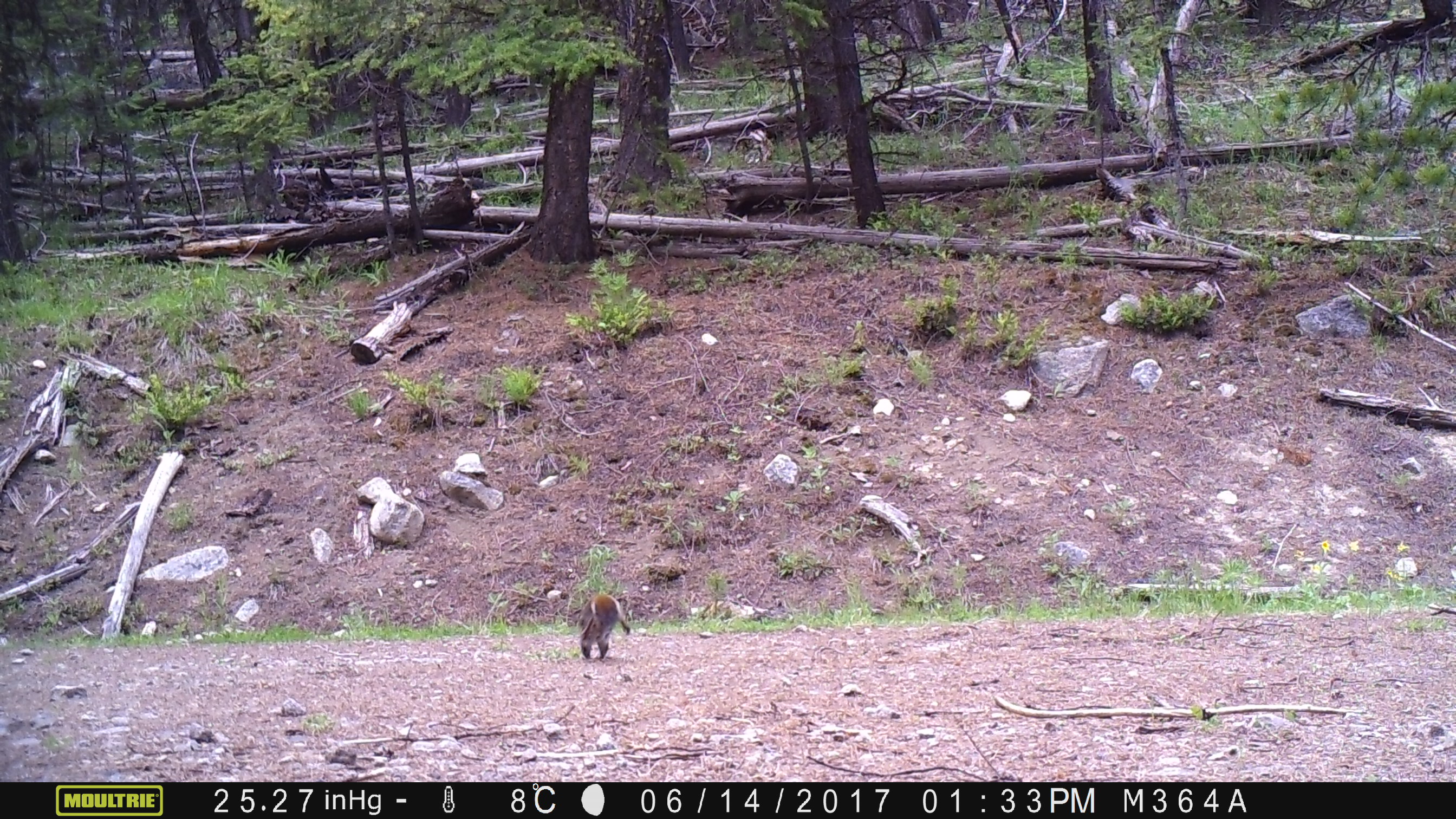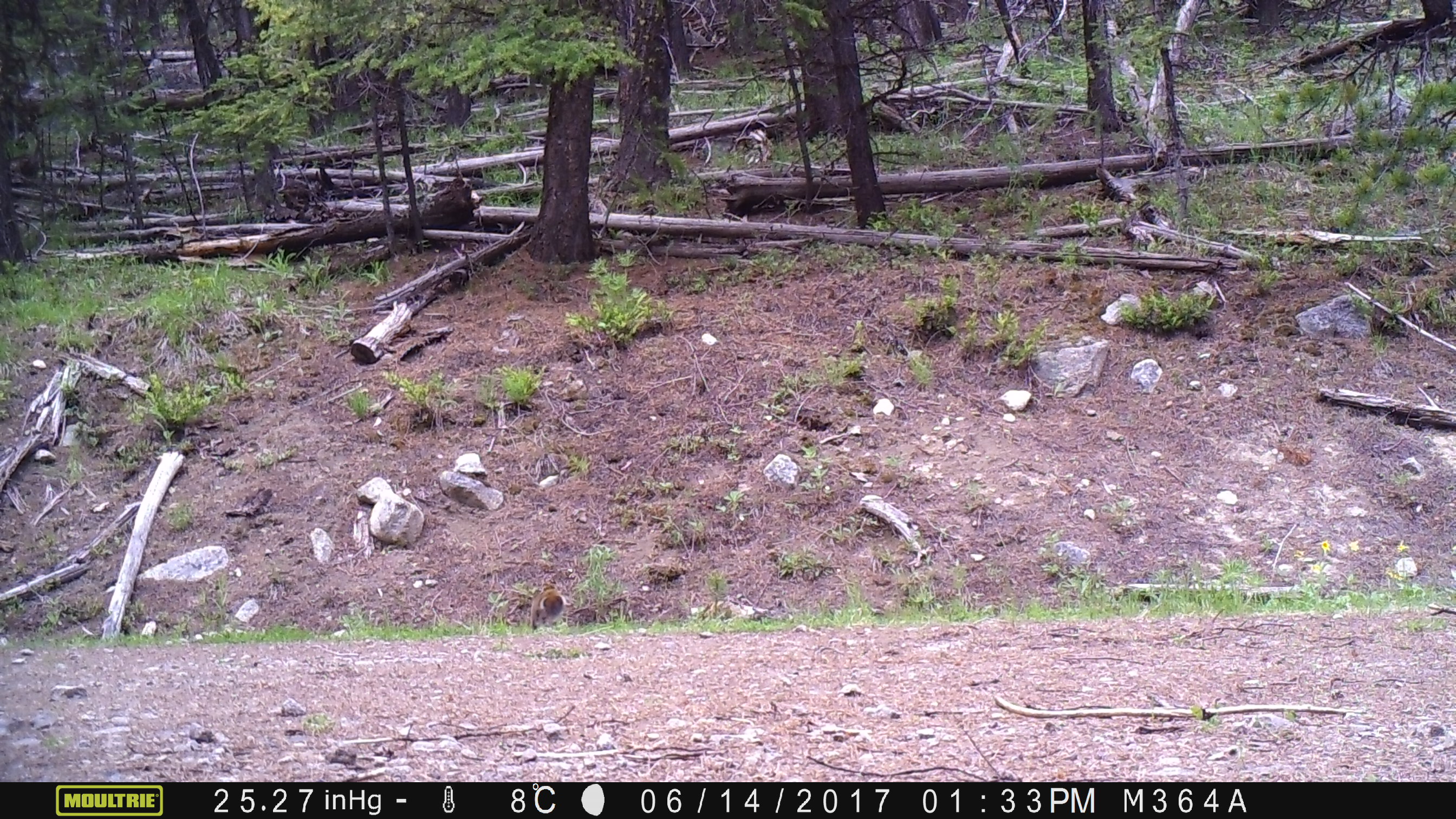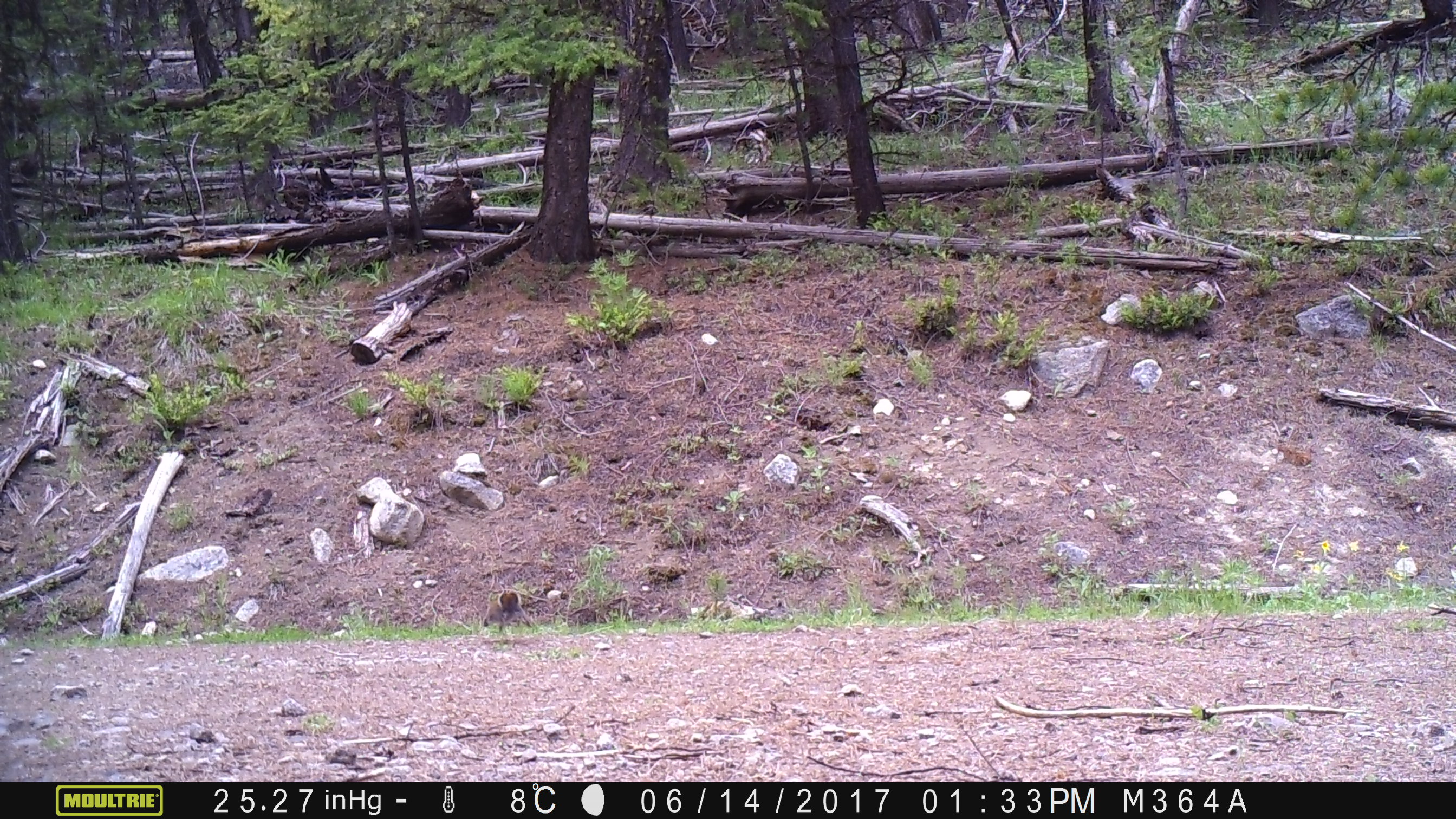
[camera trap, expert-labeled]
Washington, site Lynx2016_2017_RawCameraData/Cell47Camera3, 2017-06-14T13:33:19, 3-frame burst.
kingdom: Animalia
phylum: Chordata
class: Mammalia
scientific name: Mammalia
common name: small mammal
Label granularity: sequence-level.